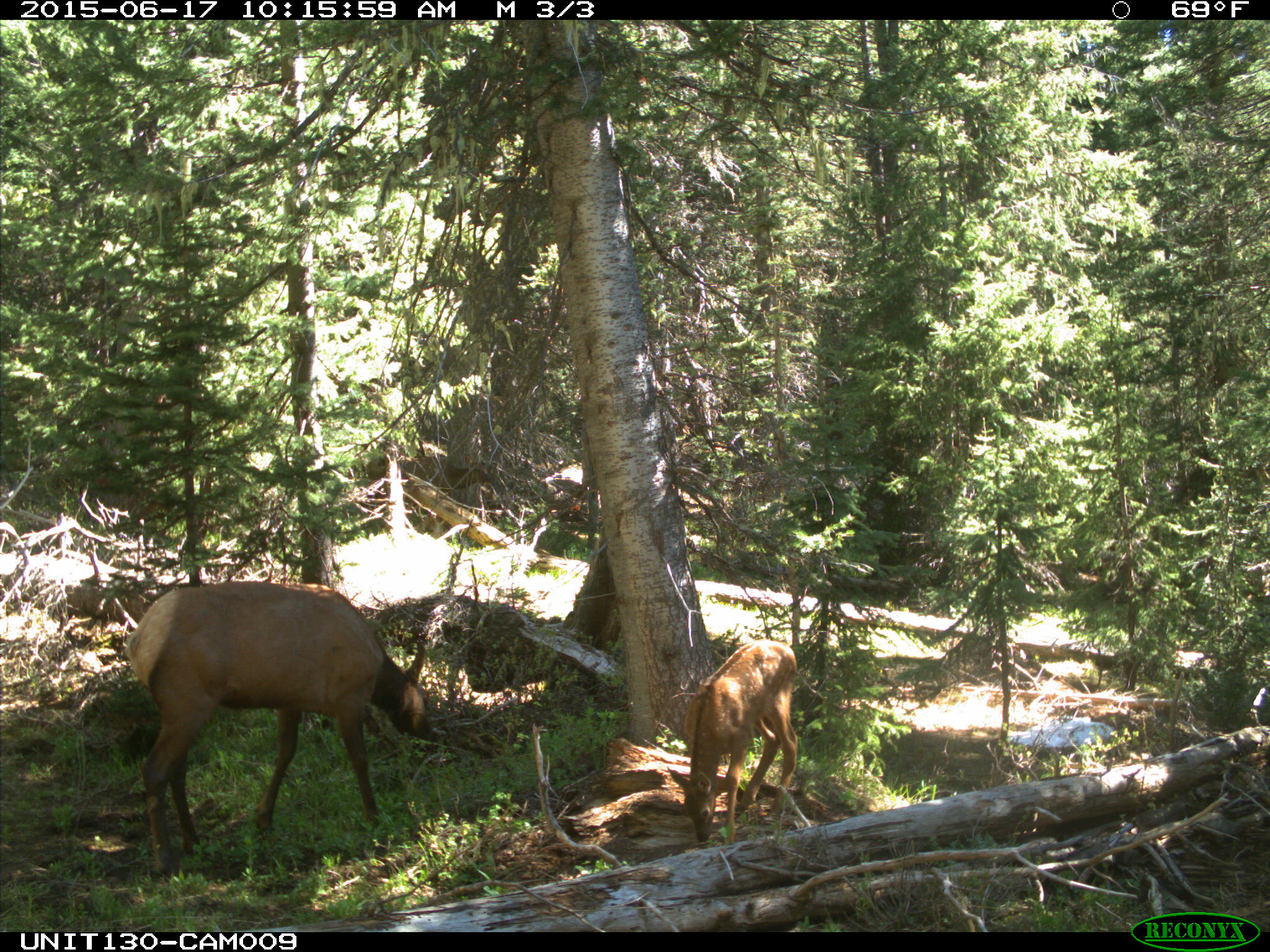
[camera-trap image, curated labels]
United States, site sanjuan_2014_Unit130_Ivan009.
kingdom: Animalia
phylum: Chordata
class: Mammalia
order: Artiodactyla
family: Cervidae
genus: Cervus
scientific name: Cervus elaphus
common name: red deer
Cervus elaphus (red deer).